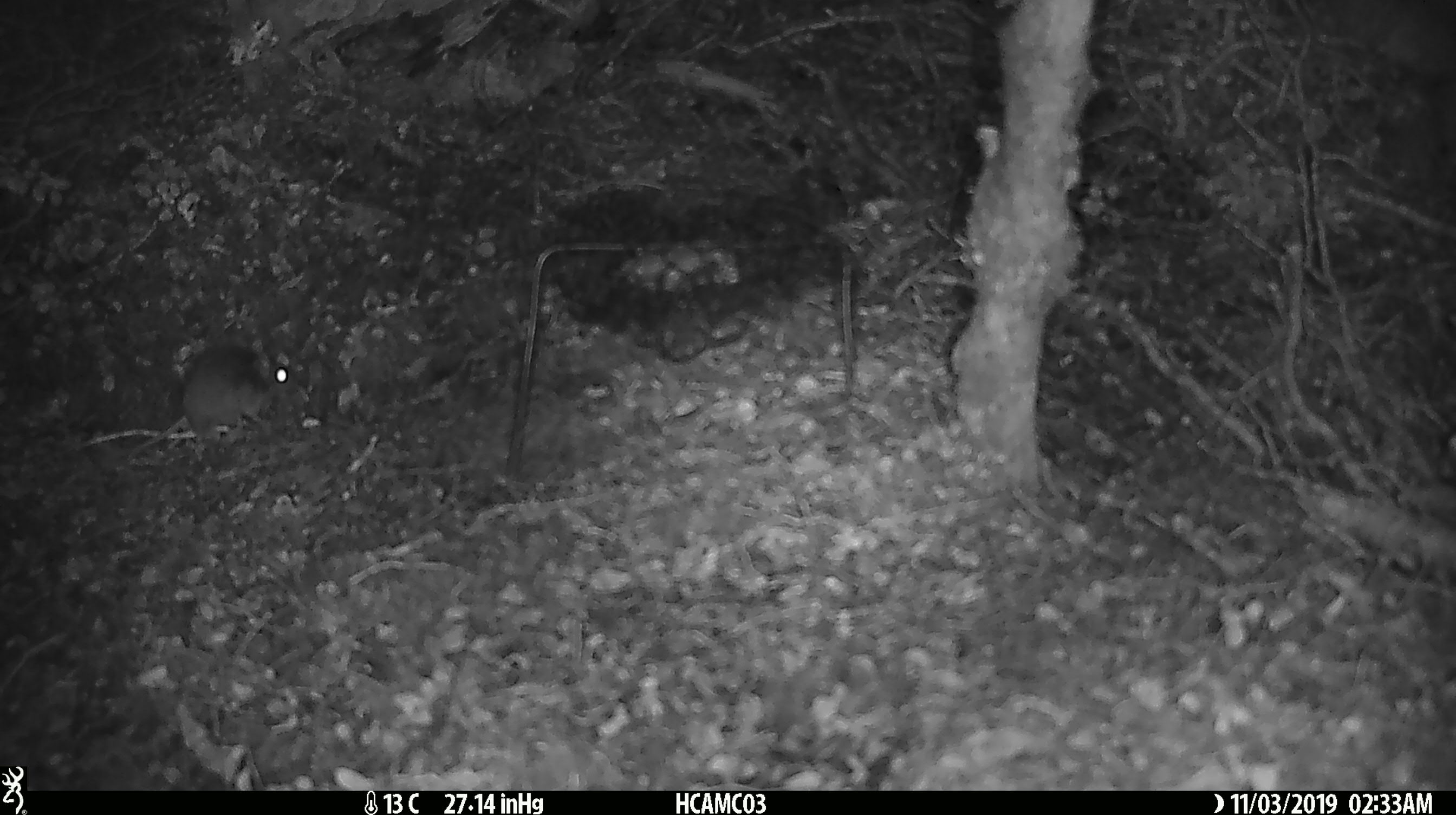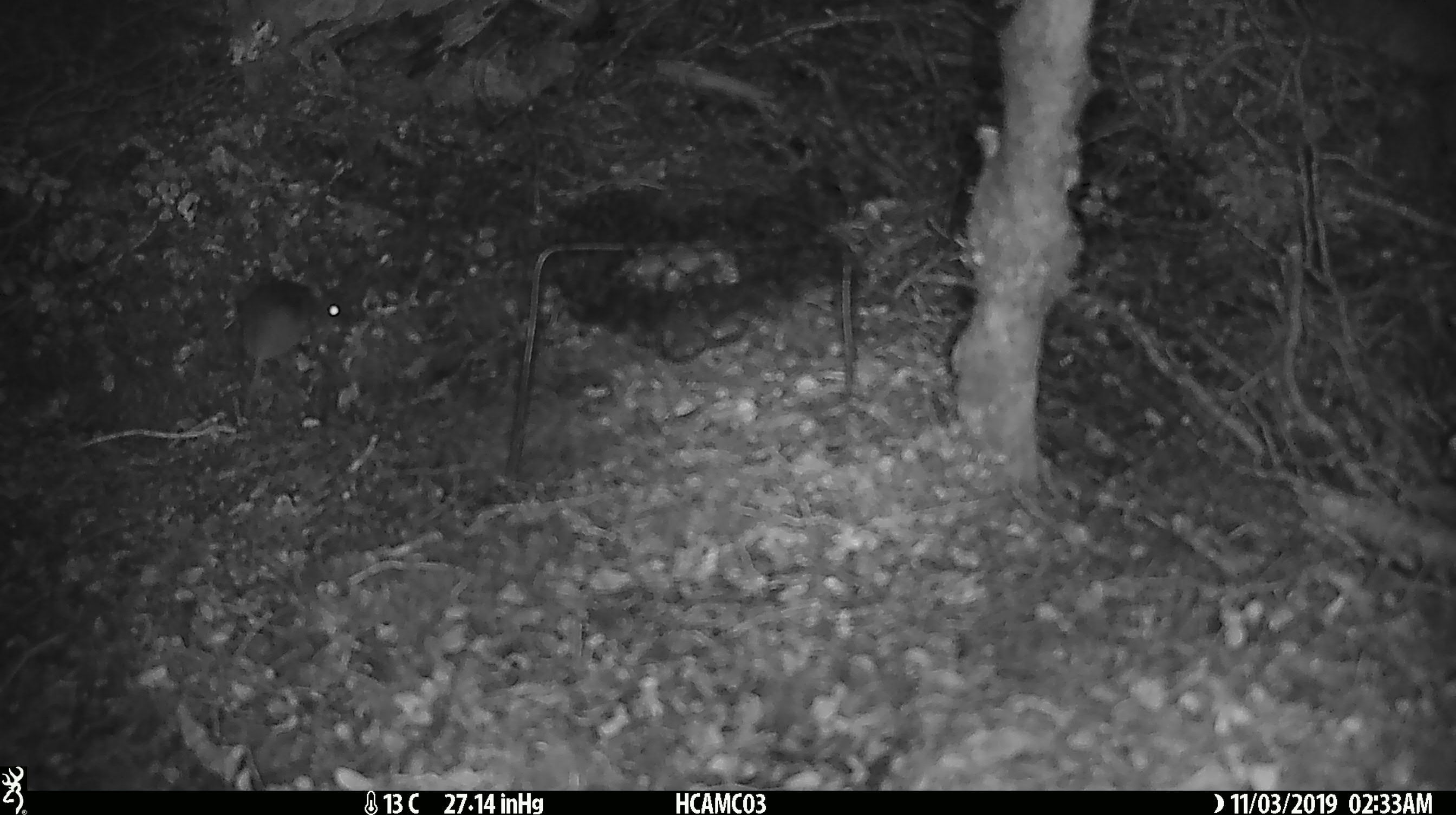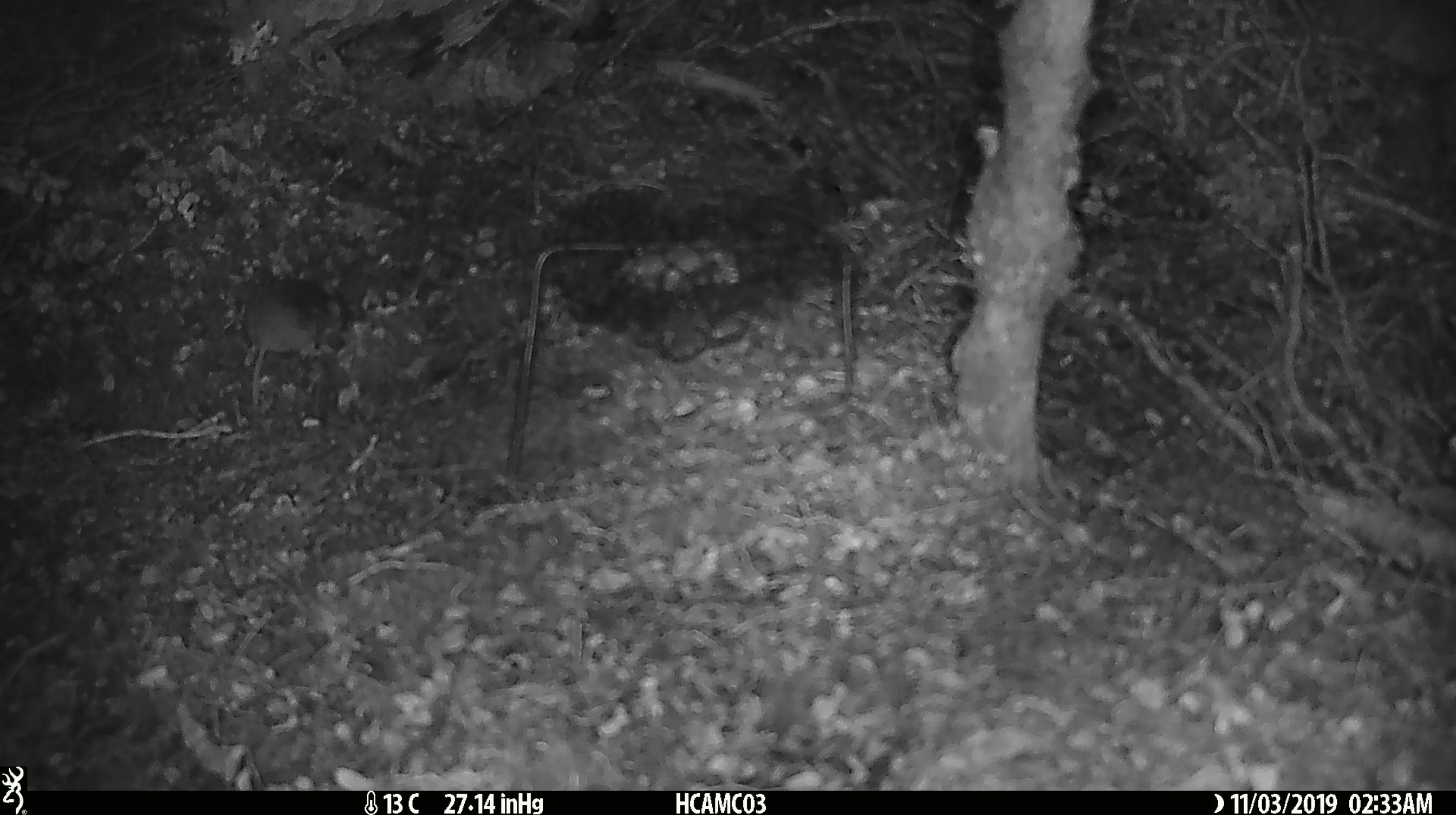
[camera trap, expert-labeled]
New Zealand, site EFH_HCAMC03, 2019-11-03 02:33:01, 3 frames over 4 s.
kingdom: Animalia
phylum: Chordata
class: Mammalia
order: Rodentia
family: Muridae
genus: Mus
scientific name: Mus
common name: mouse